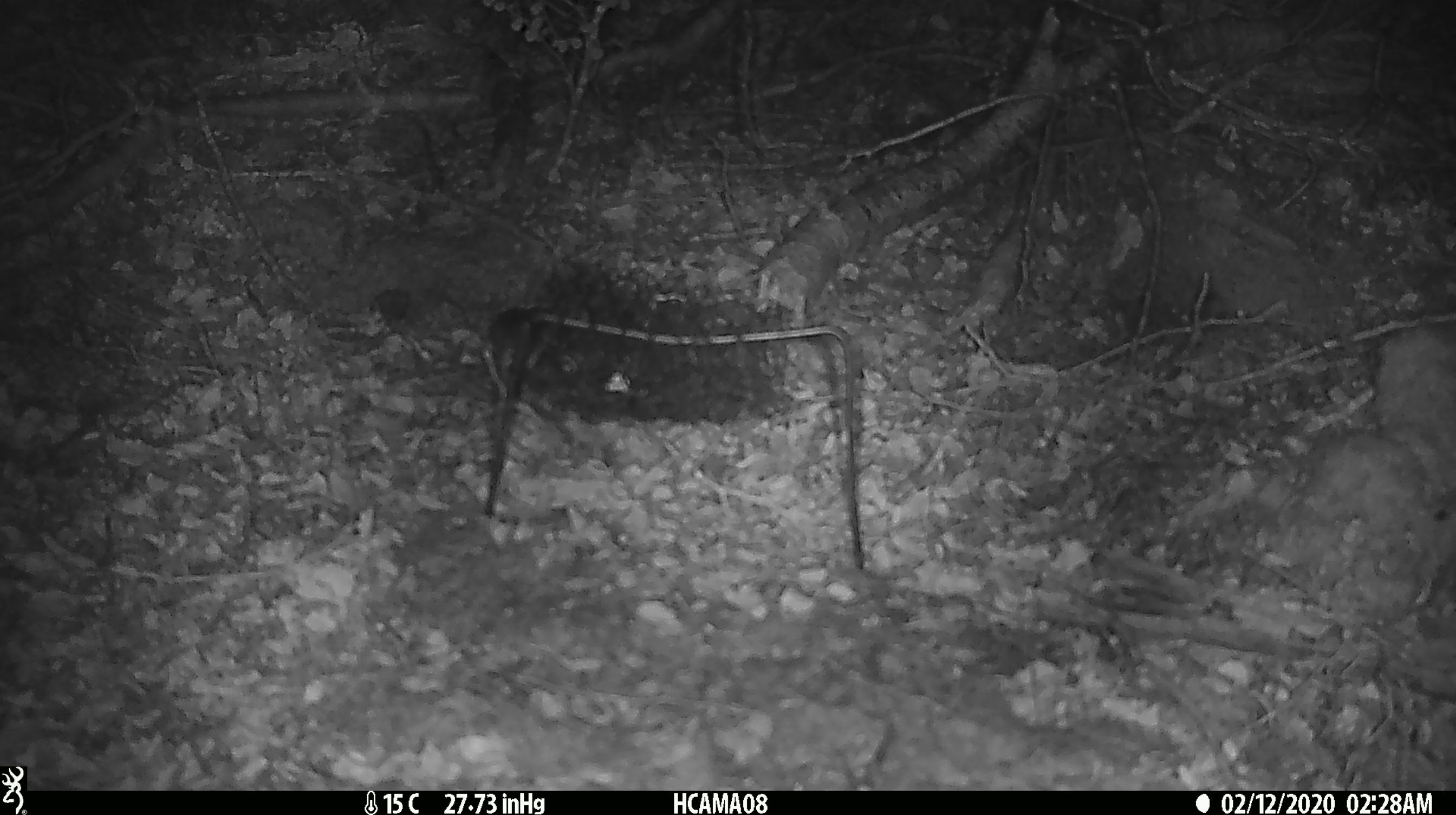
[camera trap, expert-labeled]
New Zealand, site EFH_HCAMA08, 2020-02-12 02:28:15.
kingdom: Animalia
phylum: Chordata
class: Mammalia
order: Rodentia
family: Muridae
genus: Mus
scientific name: Mus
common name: mouse